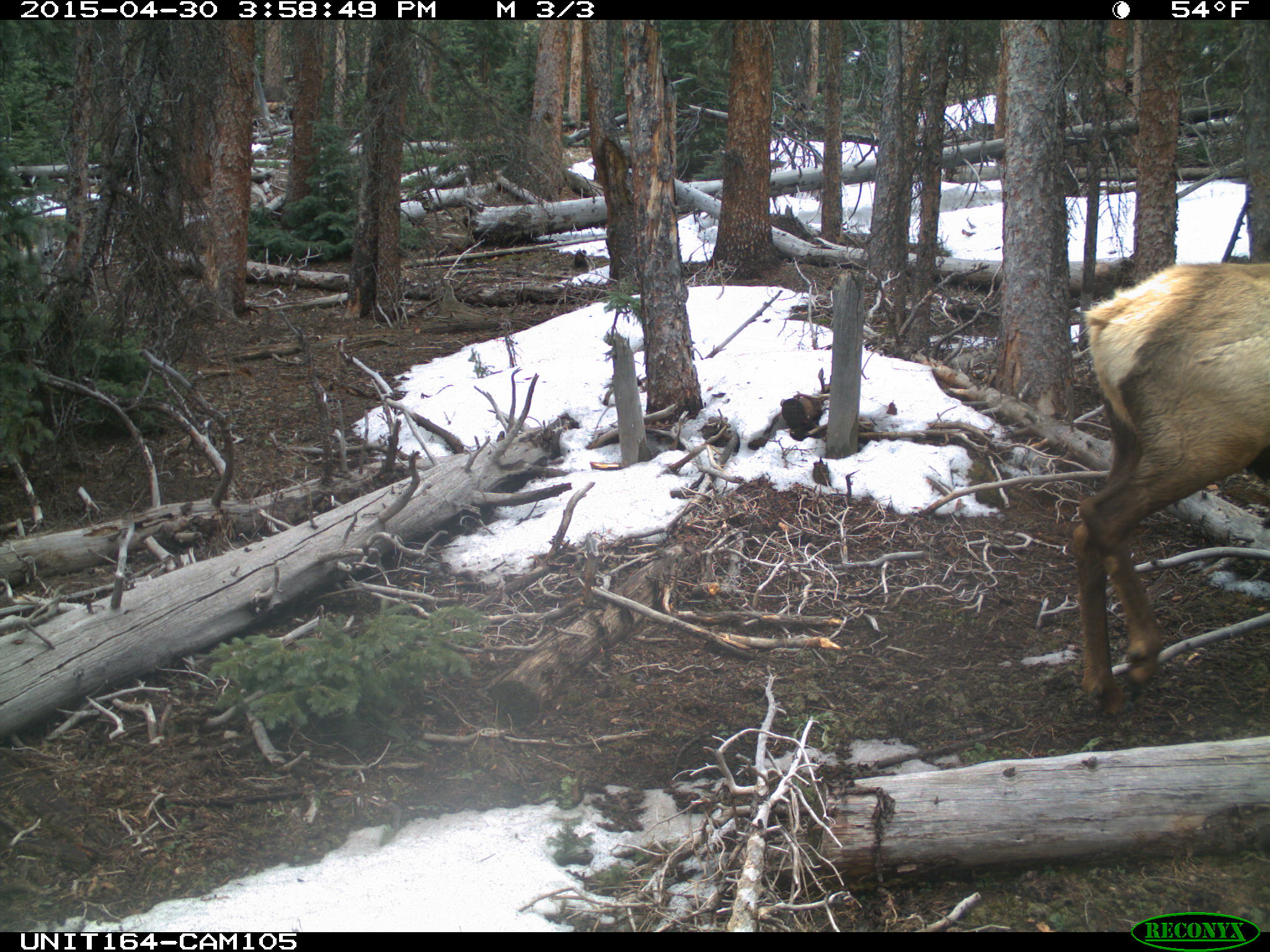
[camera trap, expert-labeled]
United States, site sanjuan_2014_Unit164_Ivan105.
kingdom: Animalia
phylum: Chordata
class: Mammalia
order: Artiodactyla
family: Cervidae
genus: Cervus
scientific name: Cervus elaphus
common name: red deer